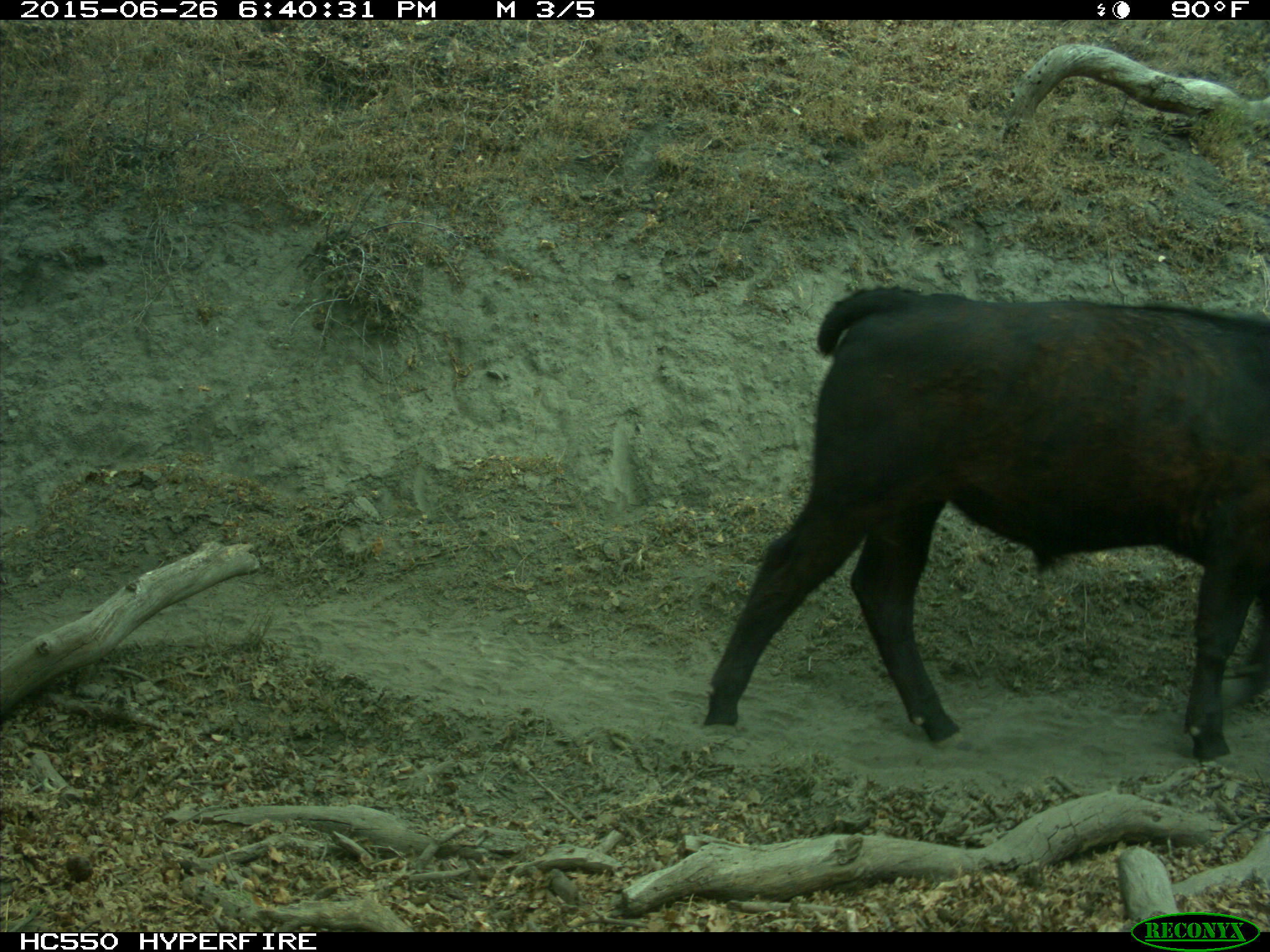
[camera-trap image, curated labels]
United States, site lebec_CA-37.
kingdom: Animalia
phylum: Chordata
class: Mammalia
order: Artiodactyla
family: Bovidae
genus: Bos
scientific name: Bos taurus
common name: domestic cow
Bos taurus (domestic cow).